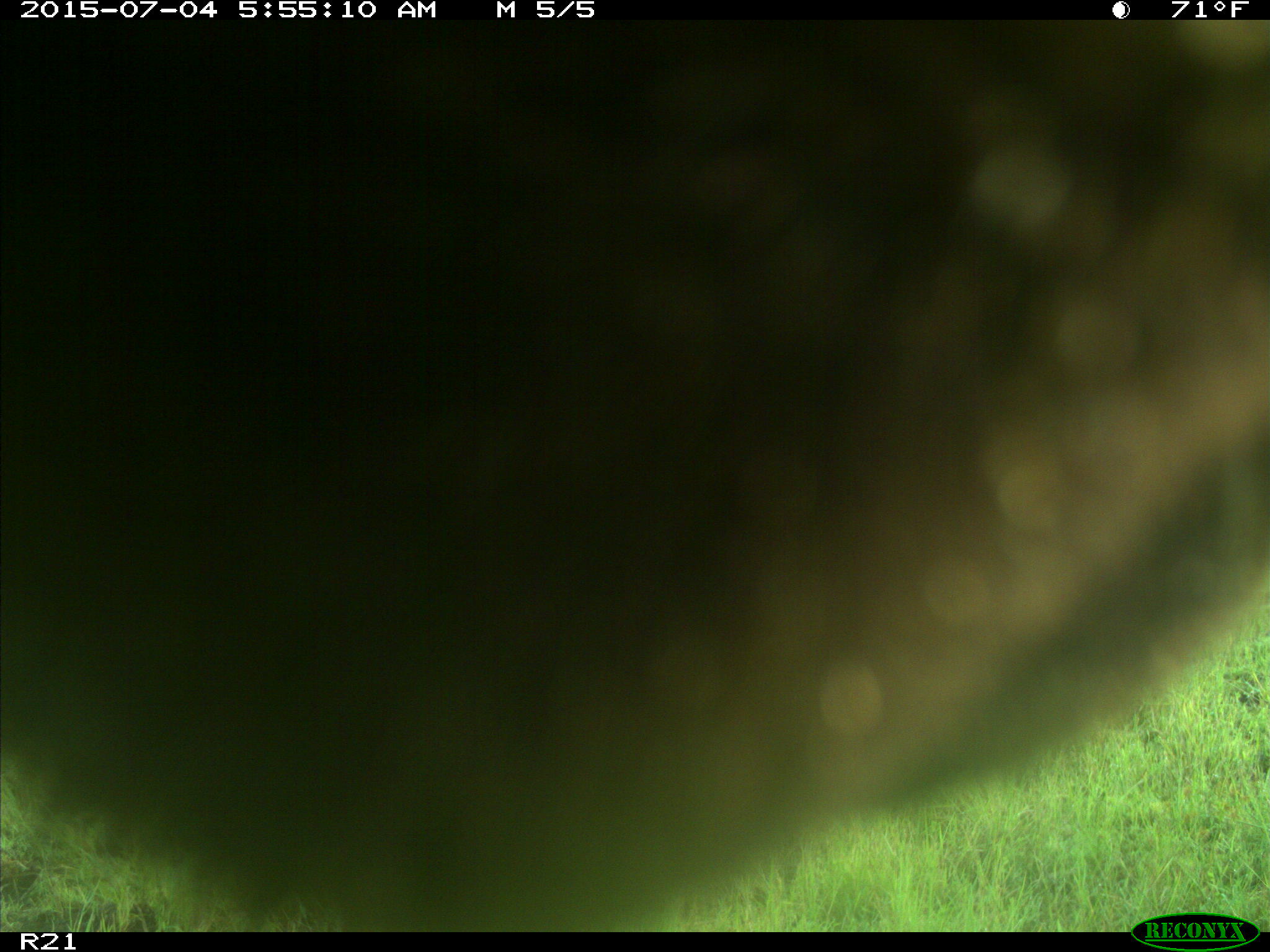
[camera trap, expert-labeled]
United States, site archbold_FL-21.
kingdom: Animalia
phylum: Chordata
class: Mammalia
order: Artiodactyla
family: Bovidae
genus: Bos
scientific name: Bos taurus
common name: domestic cow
Bos taurus (domestic cow).